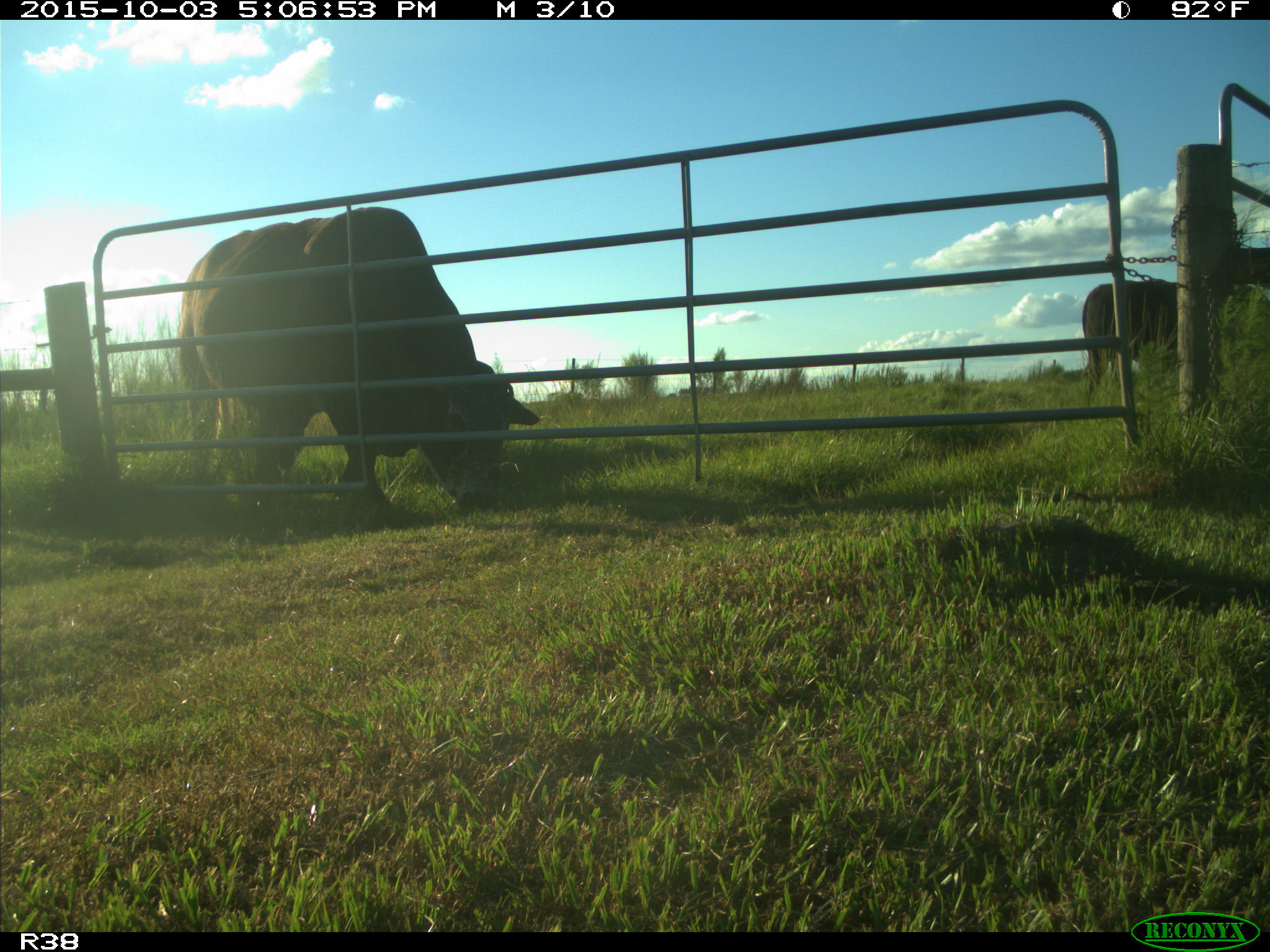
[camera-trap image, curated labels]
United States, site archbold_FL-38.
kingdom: Animalia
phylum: Chordata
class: Mammalia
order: Artiodactyla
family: Bovidae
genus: Bos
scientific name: Bos taurus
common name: domestic cow